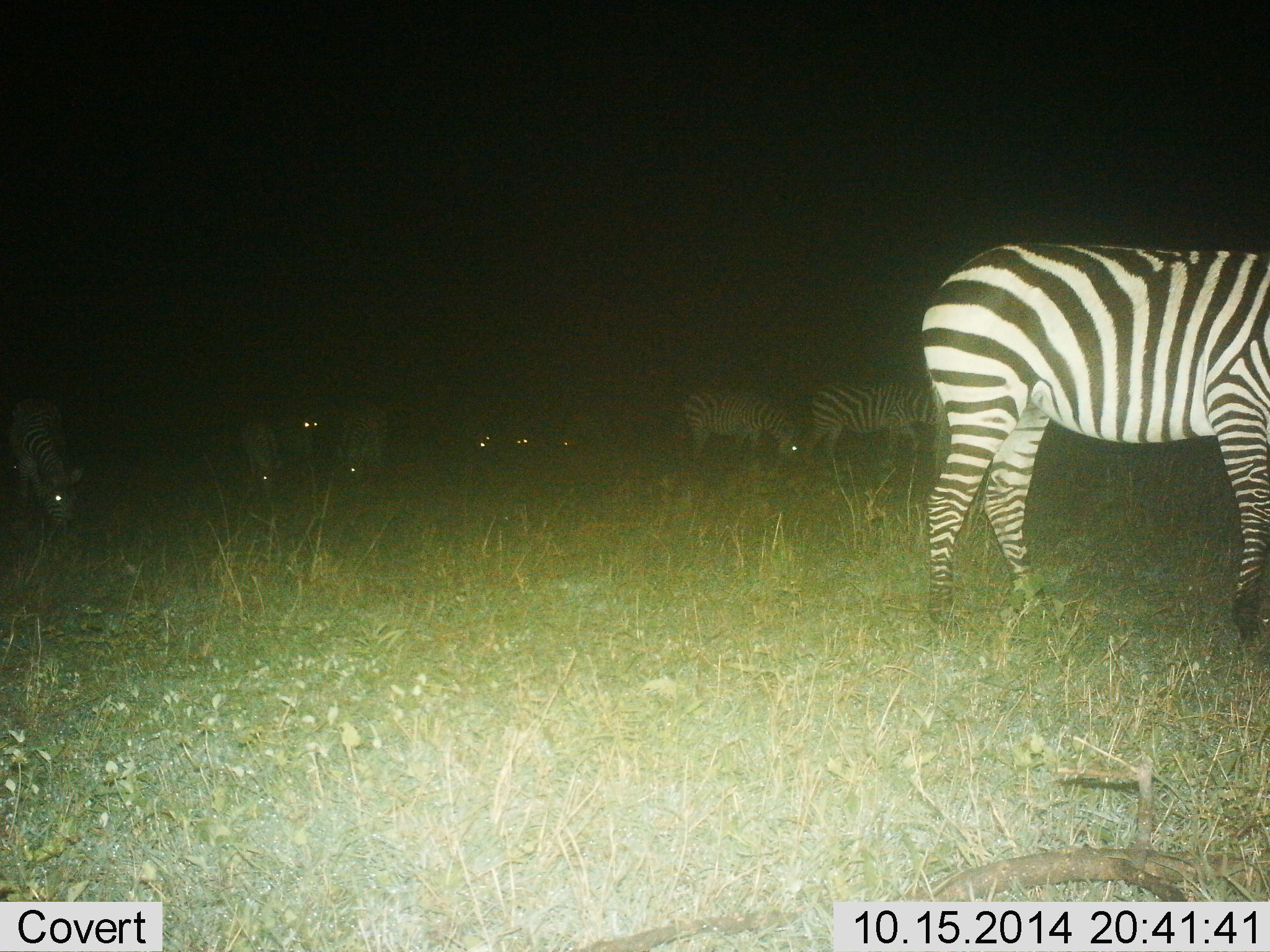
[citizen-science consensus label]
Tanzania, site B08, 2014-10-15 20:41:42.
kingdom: Animalia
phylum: Chordata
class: Mammalia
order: Perissodactyla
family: Equidae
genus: Equus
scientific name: Equus quagga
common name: plains zebra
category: zebra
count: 11-50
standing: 50%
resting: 0%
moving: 30%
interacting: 0%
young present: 0%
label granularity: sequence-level